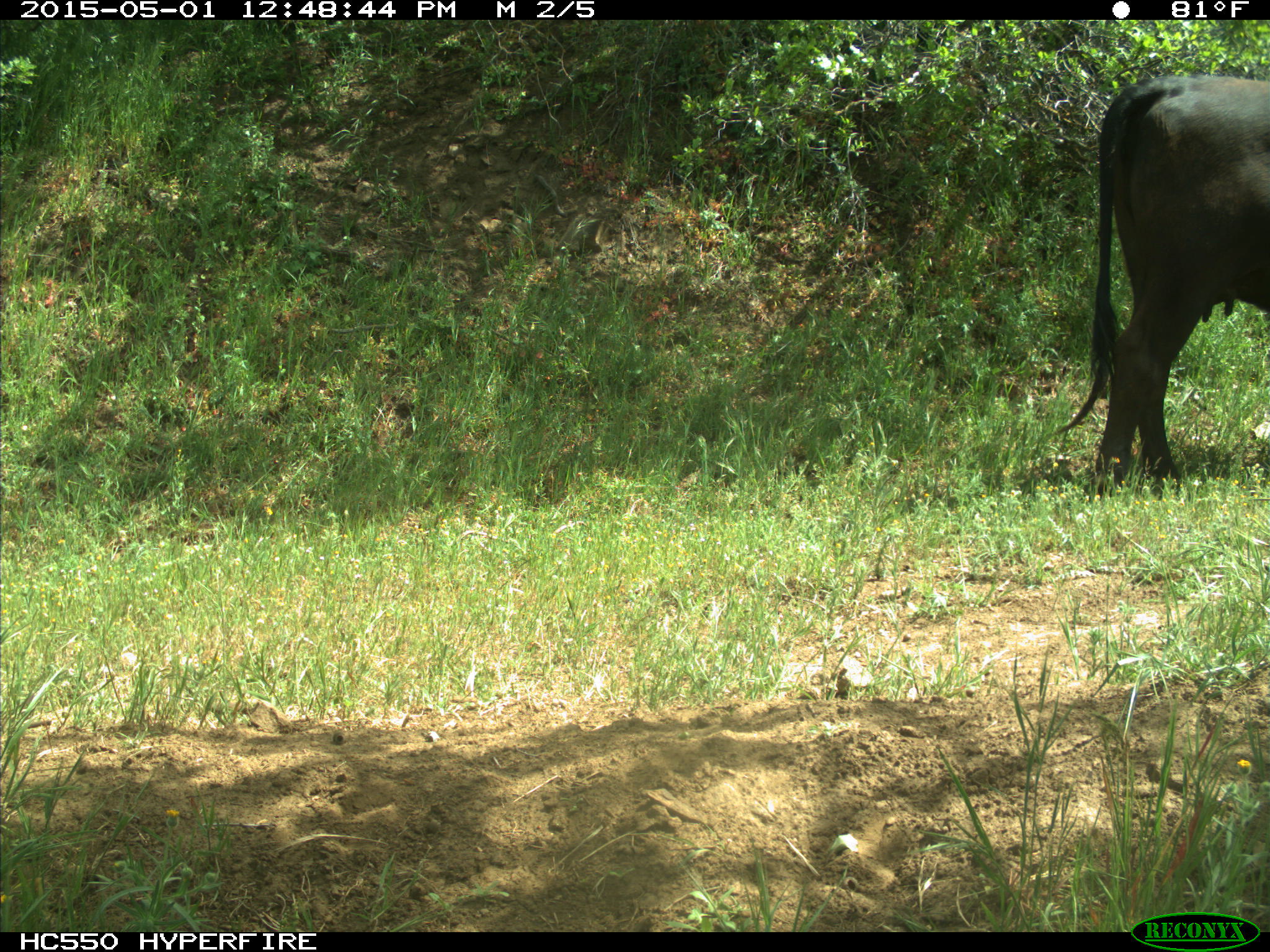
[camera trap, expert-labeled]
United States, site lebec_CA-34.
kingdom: Animalia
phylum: Chordata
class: Mammalia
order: Artiodactyla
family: Bovidae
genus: Bos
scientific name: Bos taurus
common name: domestic cow